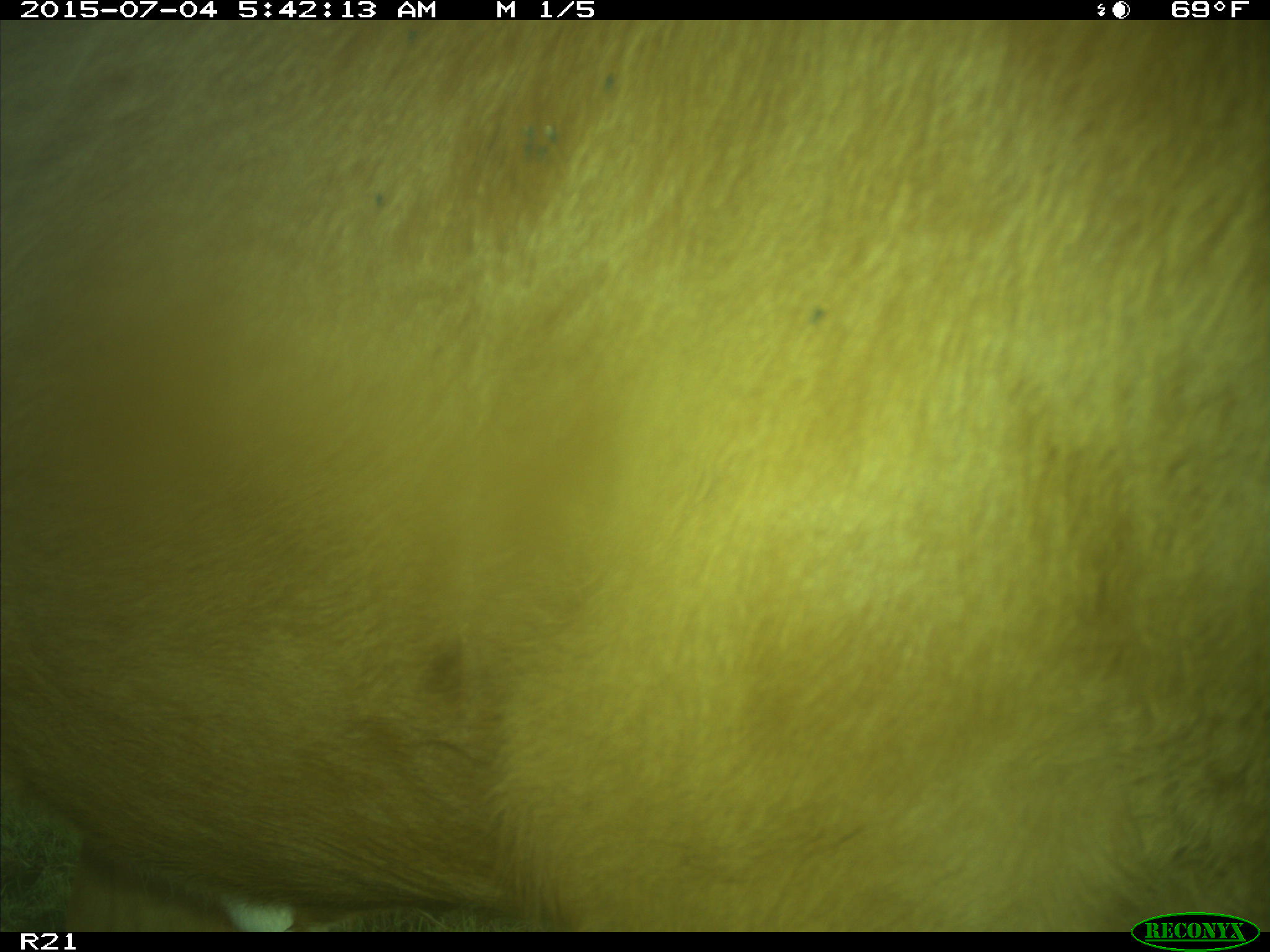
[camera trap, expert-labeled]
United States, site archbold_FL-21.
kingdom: Animalia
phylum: Chordata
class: Mammalia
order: Artiodactyla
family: Bovidae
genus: Bos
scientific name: Bos taurus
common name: domestic cow